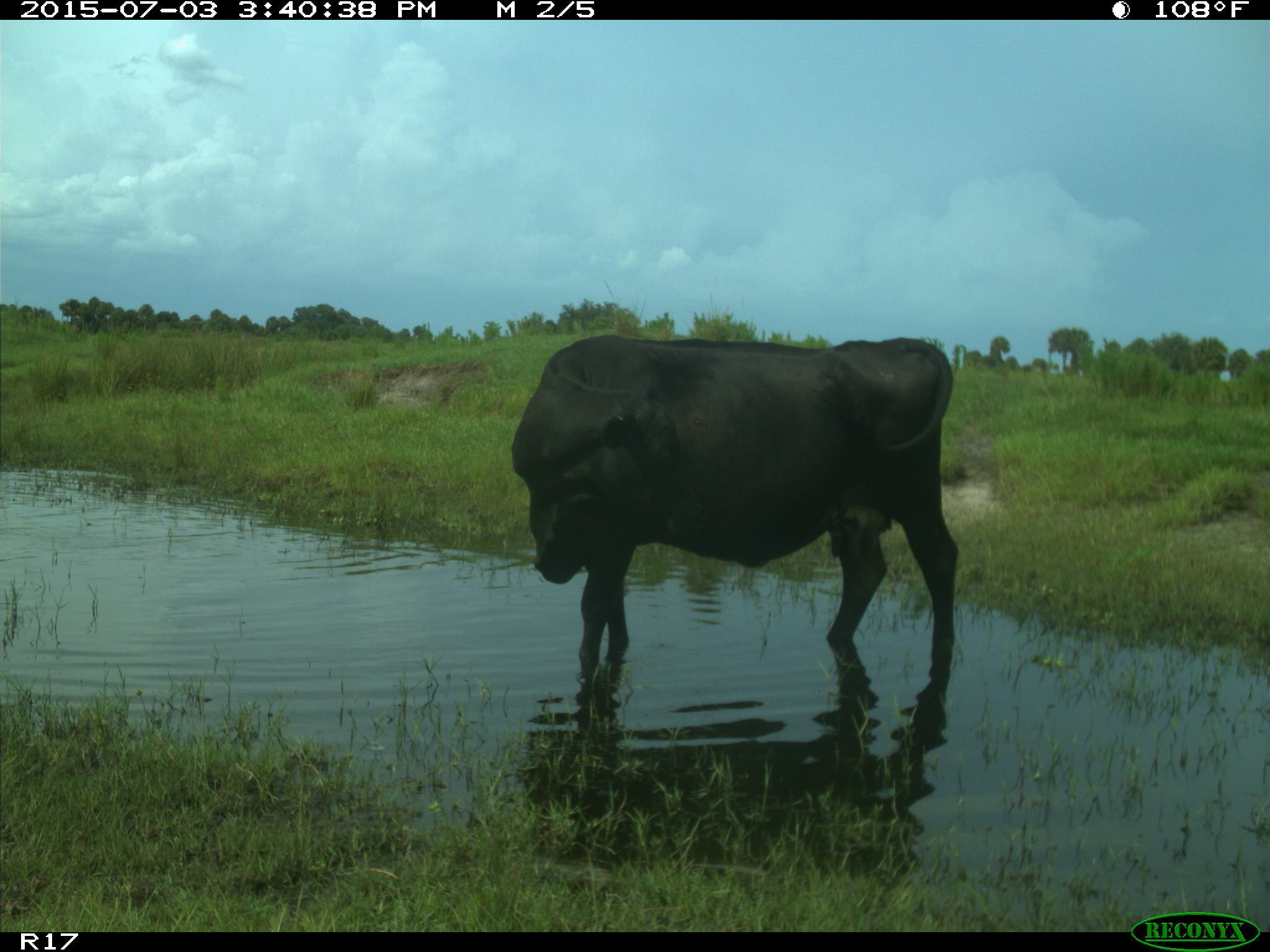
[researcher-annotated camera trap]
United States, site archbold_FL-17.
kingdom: Animalia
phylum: Chordata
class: Mammalia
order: Artiodactyla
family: Bovidae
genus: Bos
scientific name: Bos taurus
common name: domestic cow